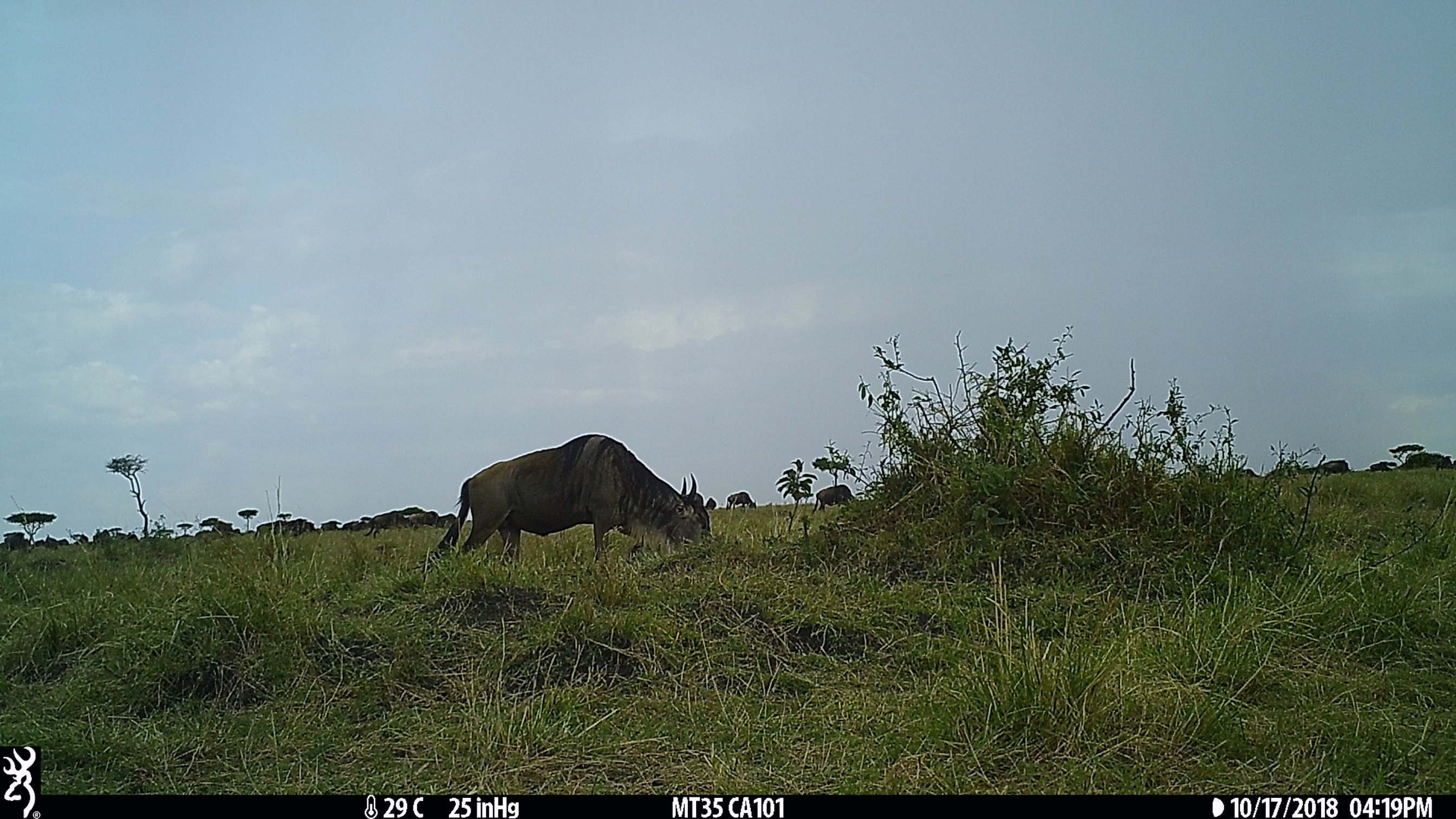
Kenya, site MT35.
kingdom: Animalia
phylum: Chordata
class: Mammalia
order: Artiodactyla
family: Bovidae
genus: Connochaetes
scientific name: Connochaetes taurinus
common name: blue wildebeest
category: wildebeest